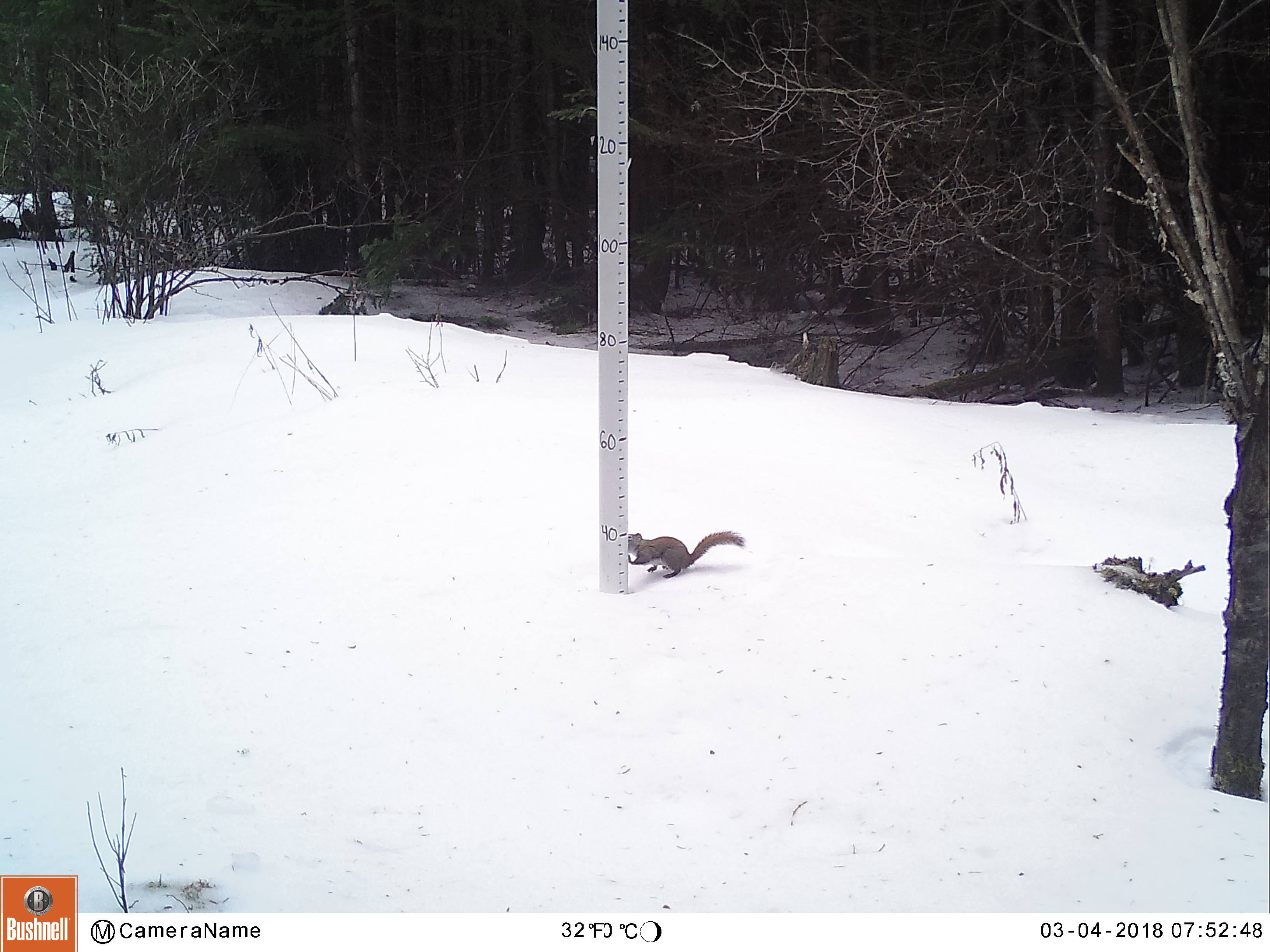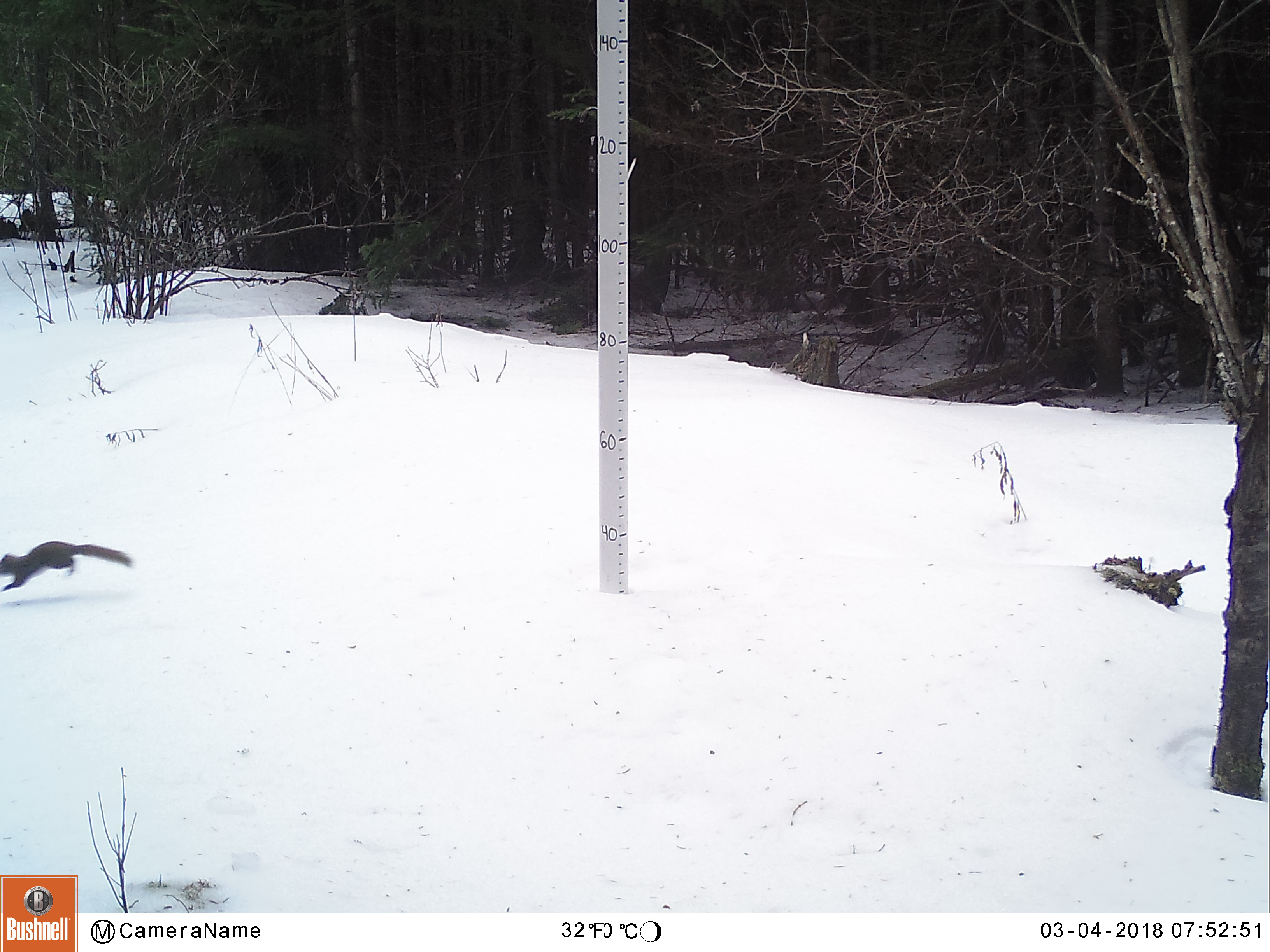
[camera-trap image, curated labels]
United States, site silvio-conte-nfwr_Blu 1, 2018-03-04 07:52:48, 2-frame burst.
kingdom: Animalia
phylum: Chordata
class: Mammalia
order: Rodentia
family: Sciuridae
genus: Tamiasciurus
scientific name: Tamiasciurus hudsonicus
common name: red squirrel